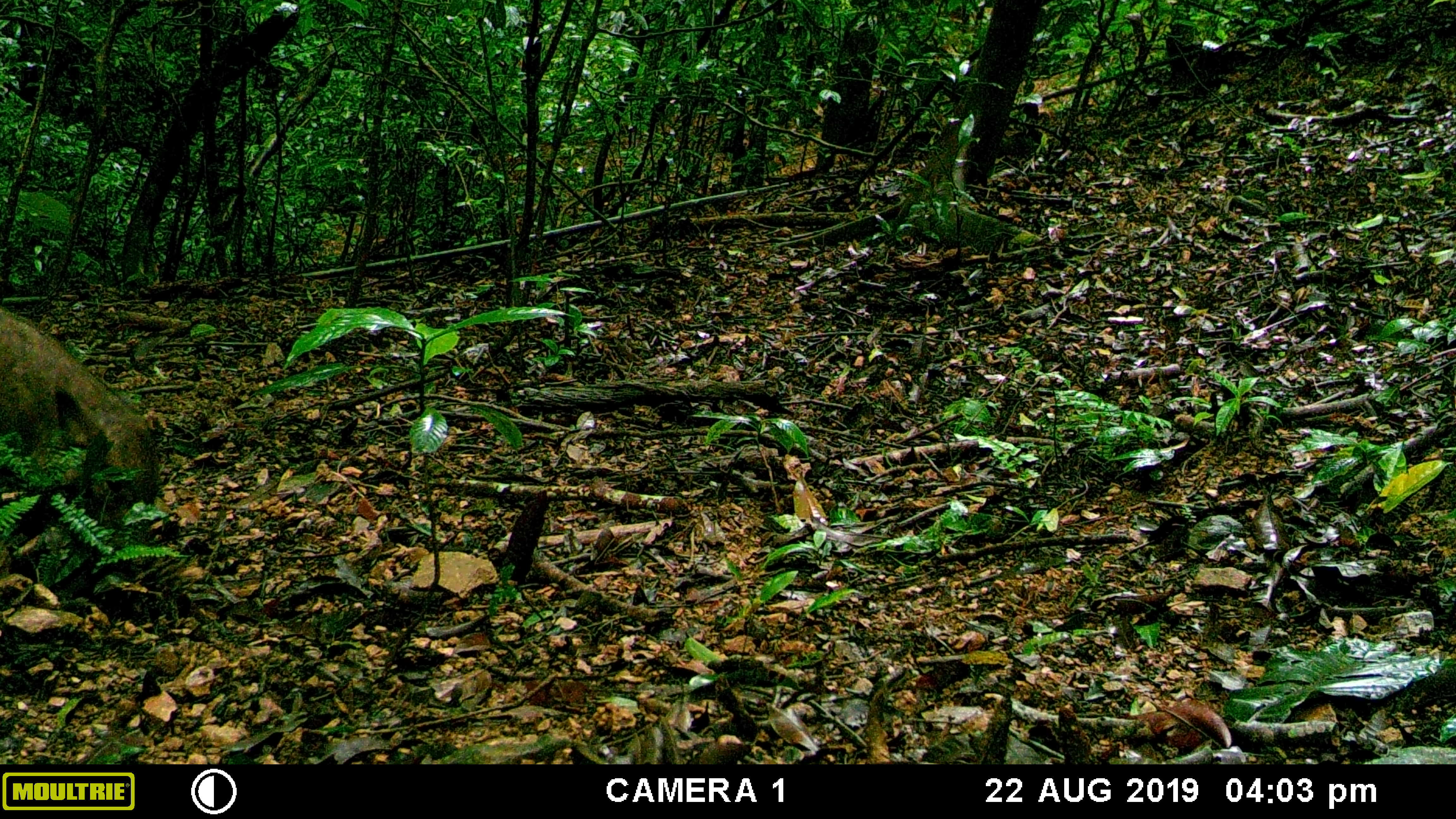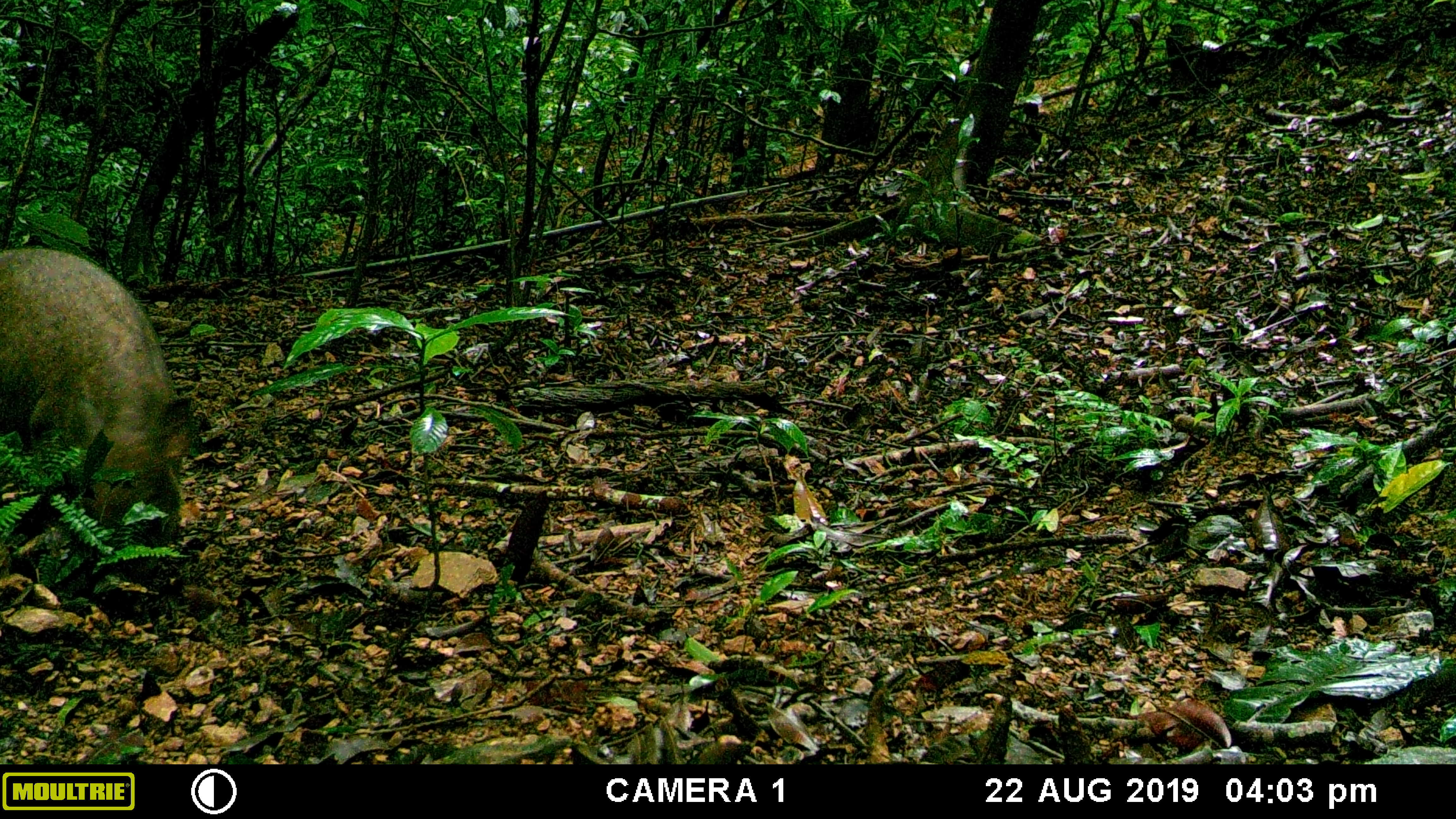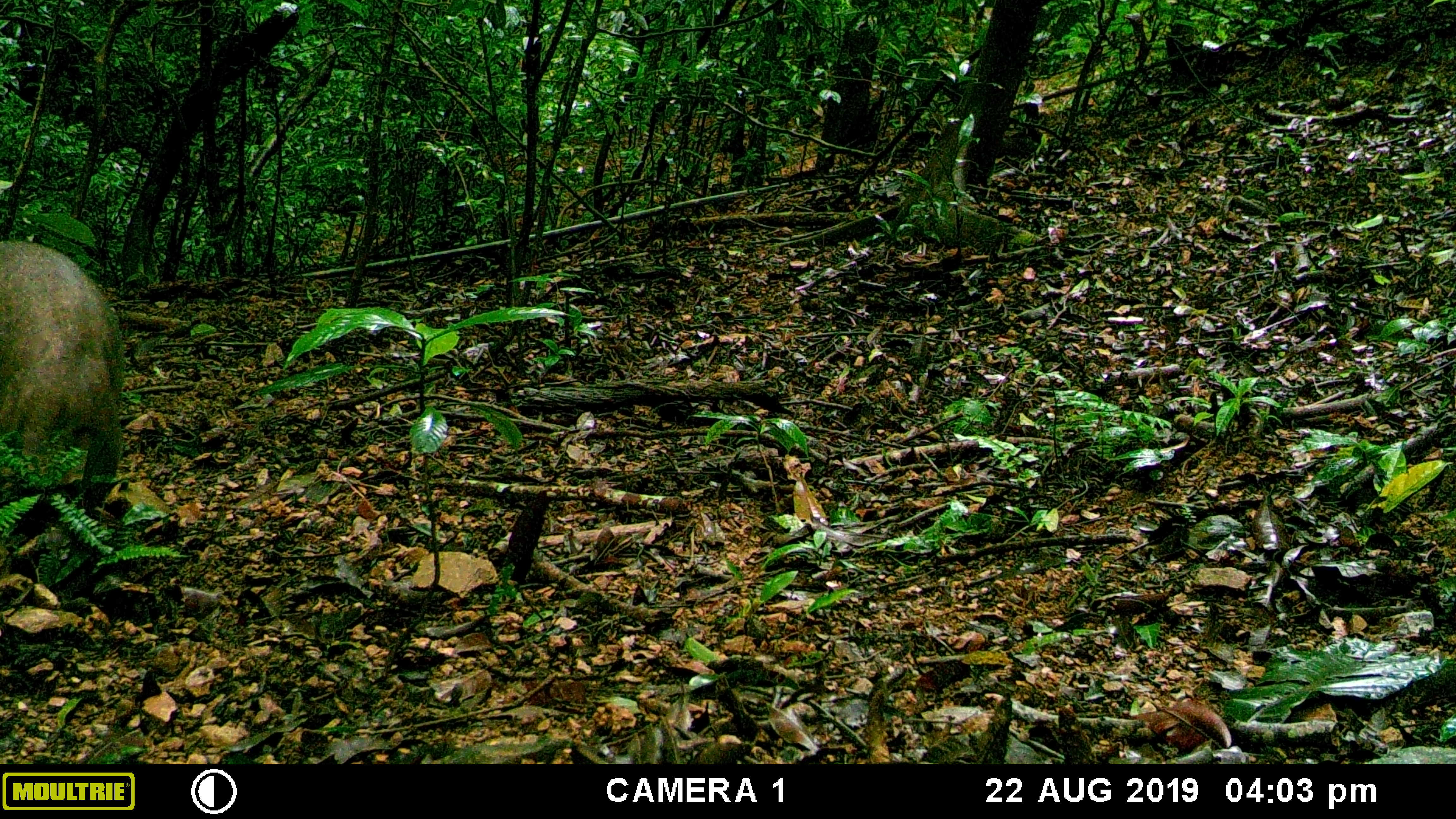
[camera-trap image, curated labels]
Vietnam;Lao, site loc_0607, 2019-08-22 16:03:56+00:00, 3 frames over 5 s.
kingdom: Animalia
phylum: Chordata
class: Mammalia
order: Artiodactyla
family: Suidae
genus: Sus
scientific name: Sus scrofa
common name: eurasian wild pig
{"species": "eurasian wild pig (Sus scrofa)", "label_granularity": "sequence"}